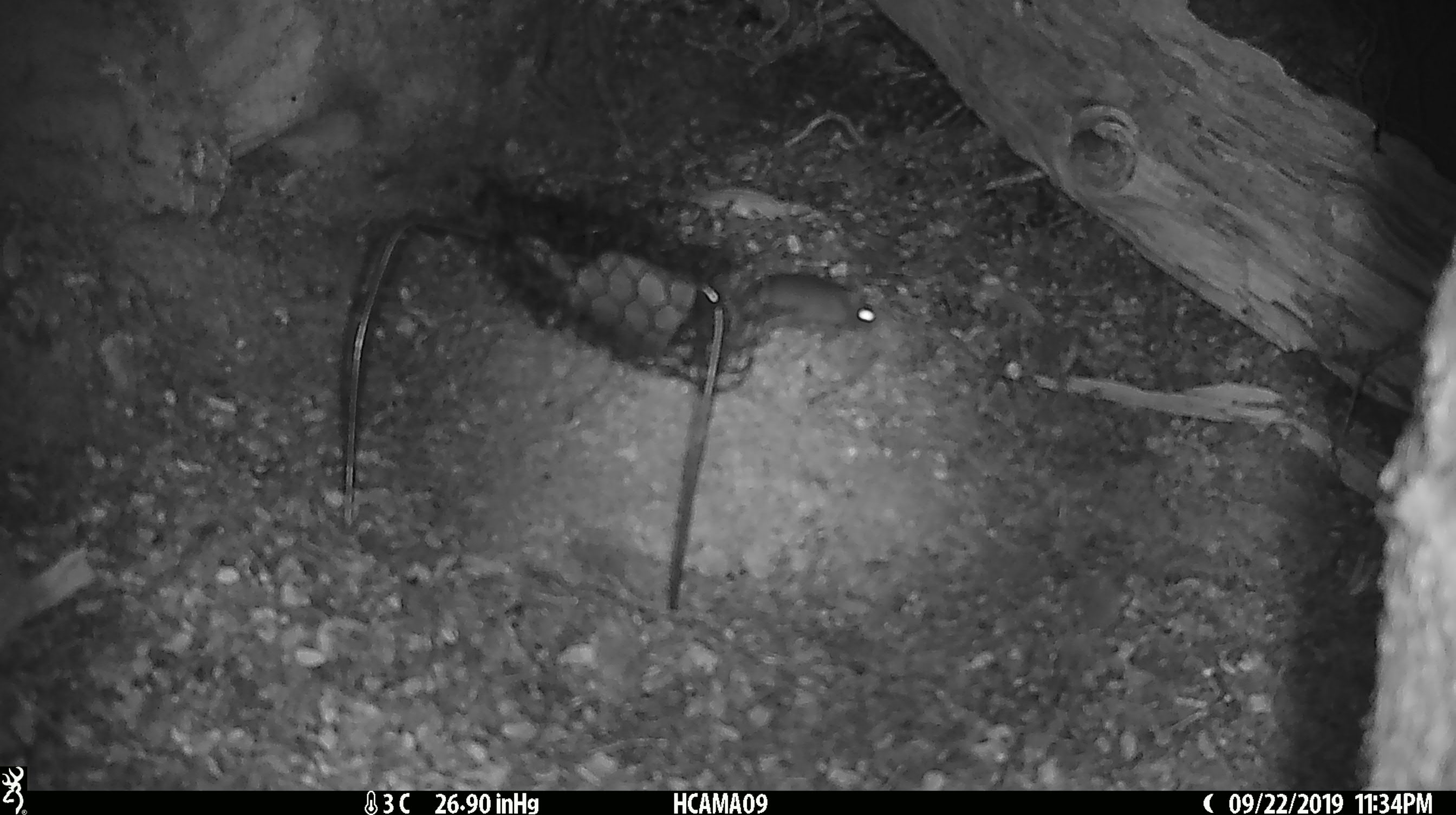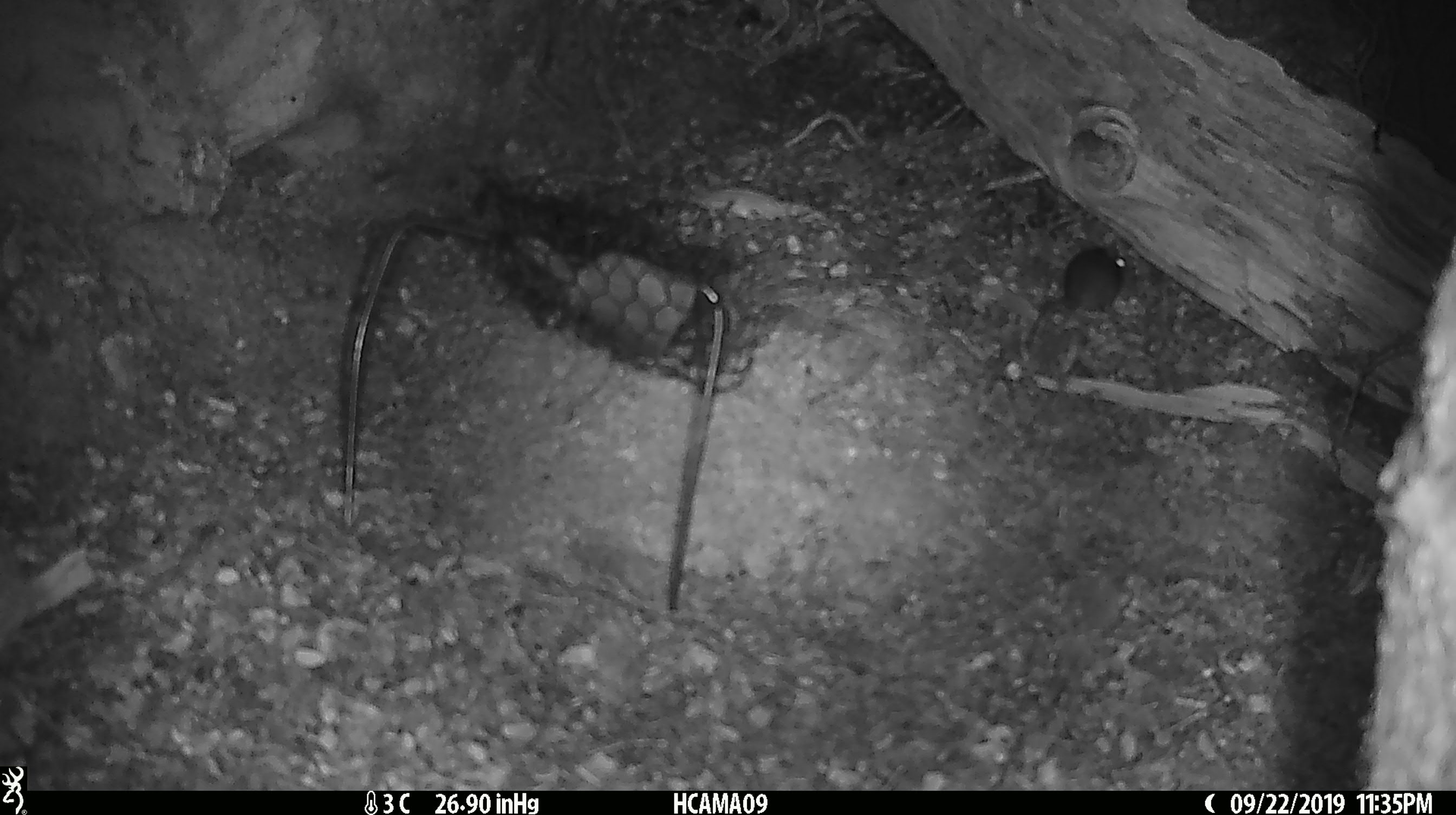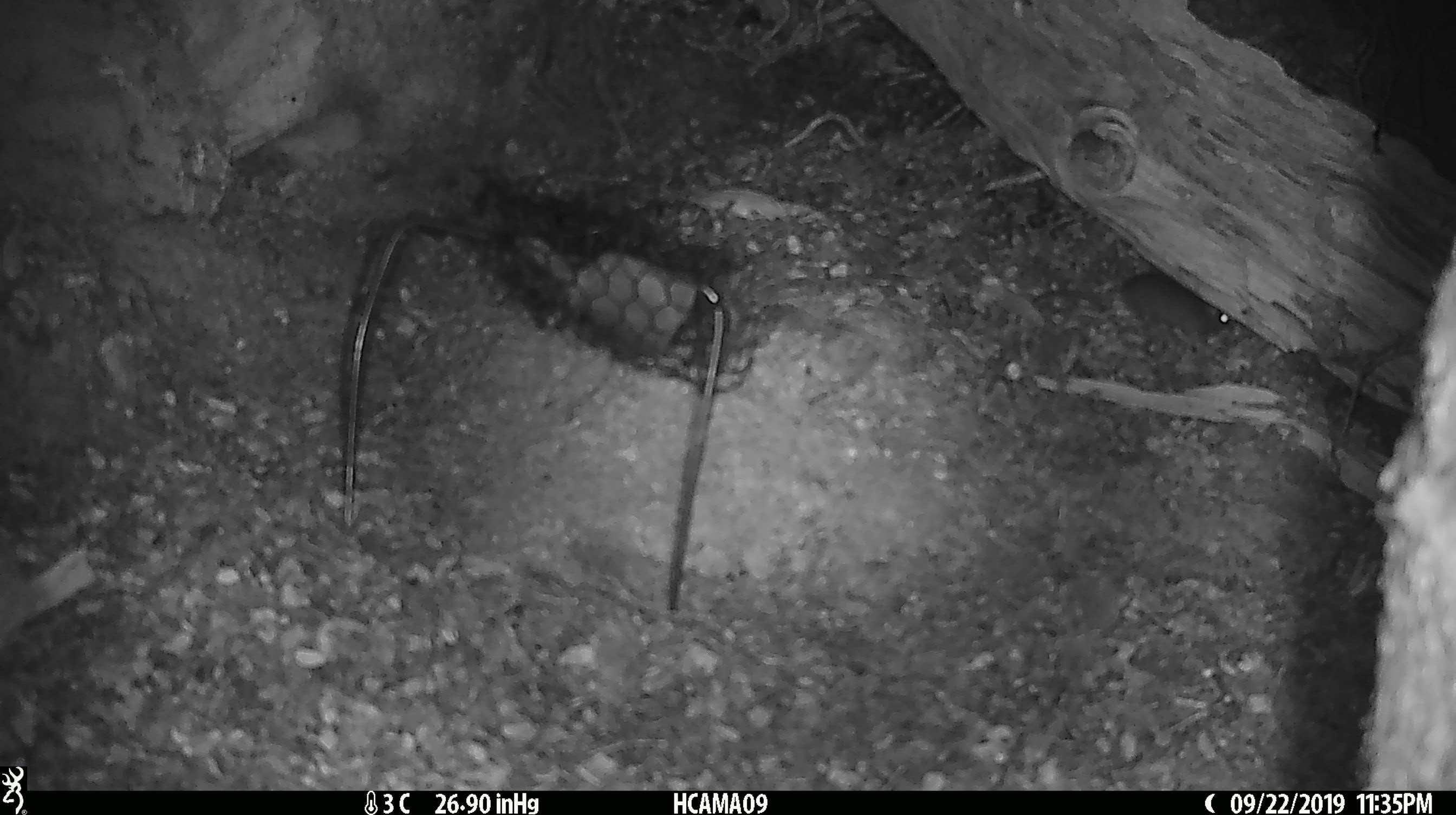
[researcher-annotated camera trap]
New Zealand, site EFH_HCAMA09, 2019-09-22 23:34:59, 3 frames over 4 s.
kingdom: Animalia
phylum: Chordata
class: Mammalia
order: Rodentia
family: Muridae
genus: Mus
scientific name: Mus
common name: mouse